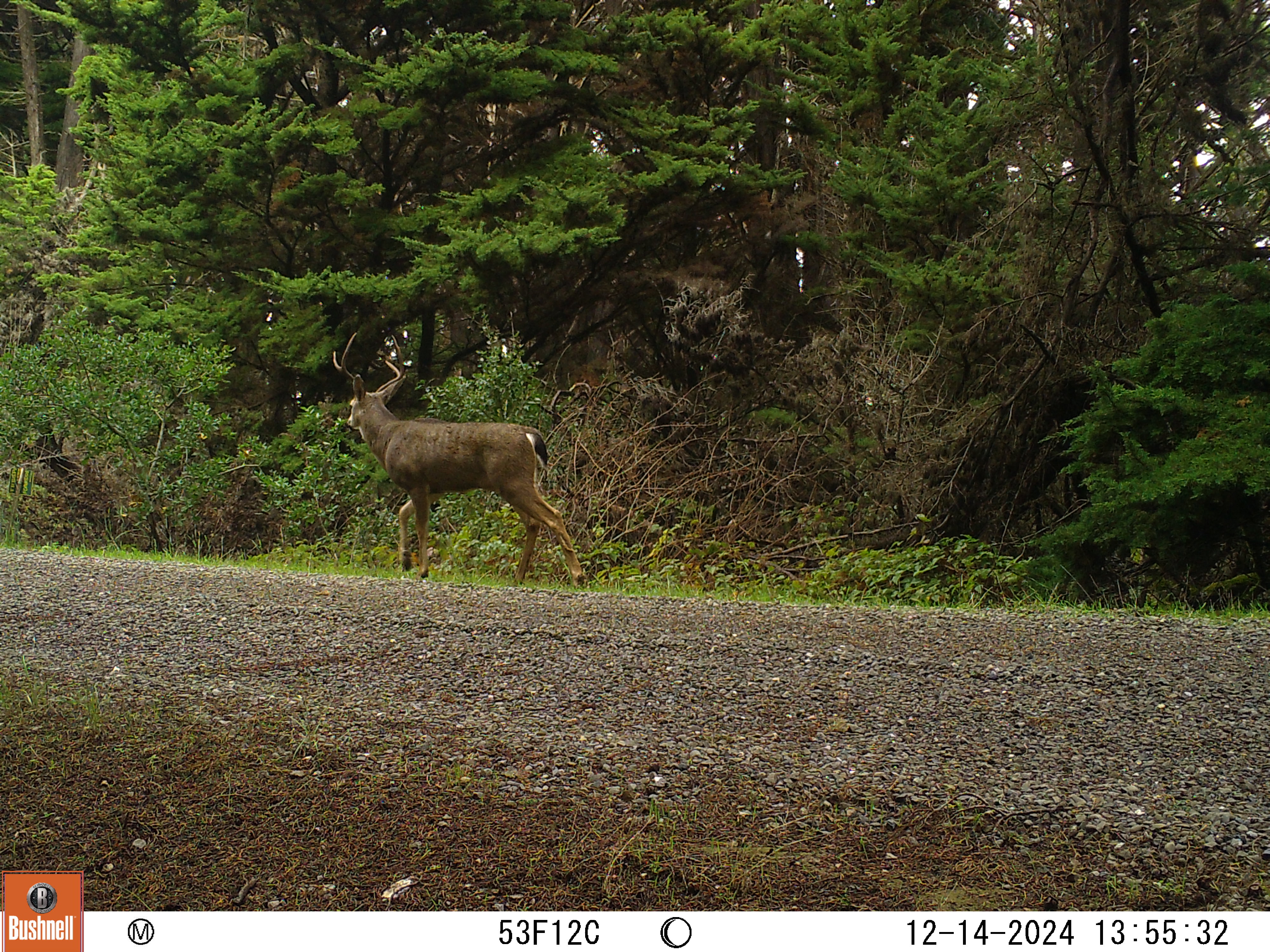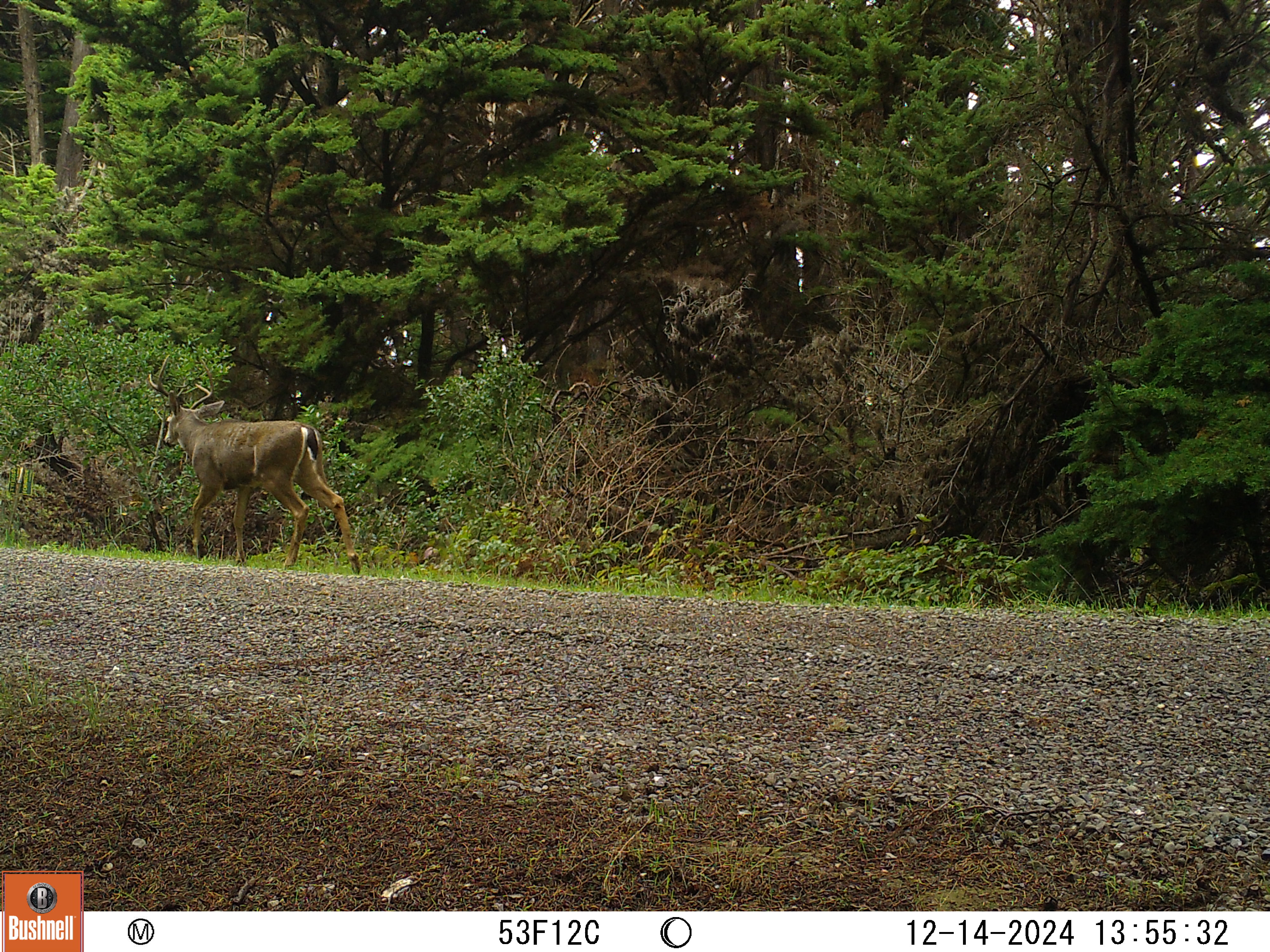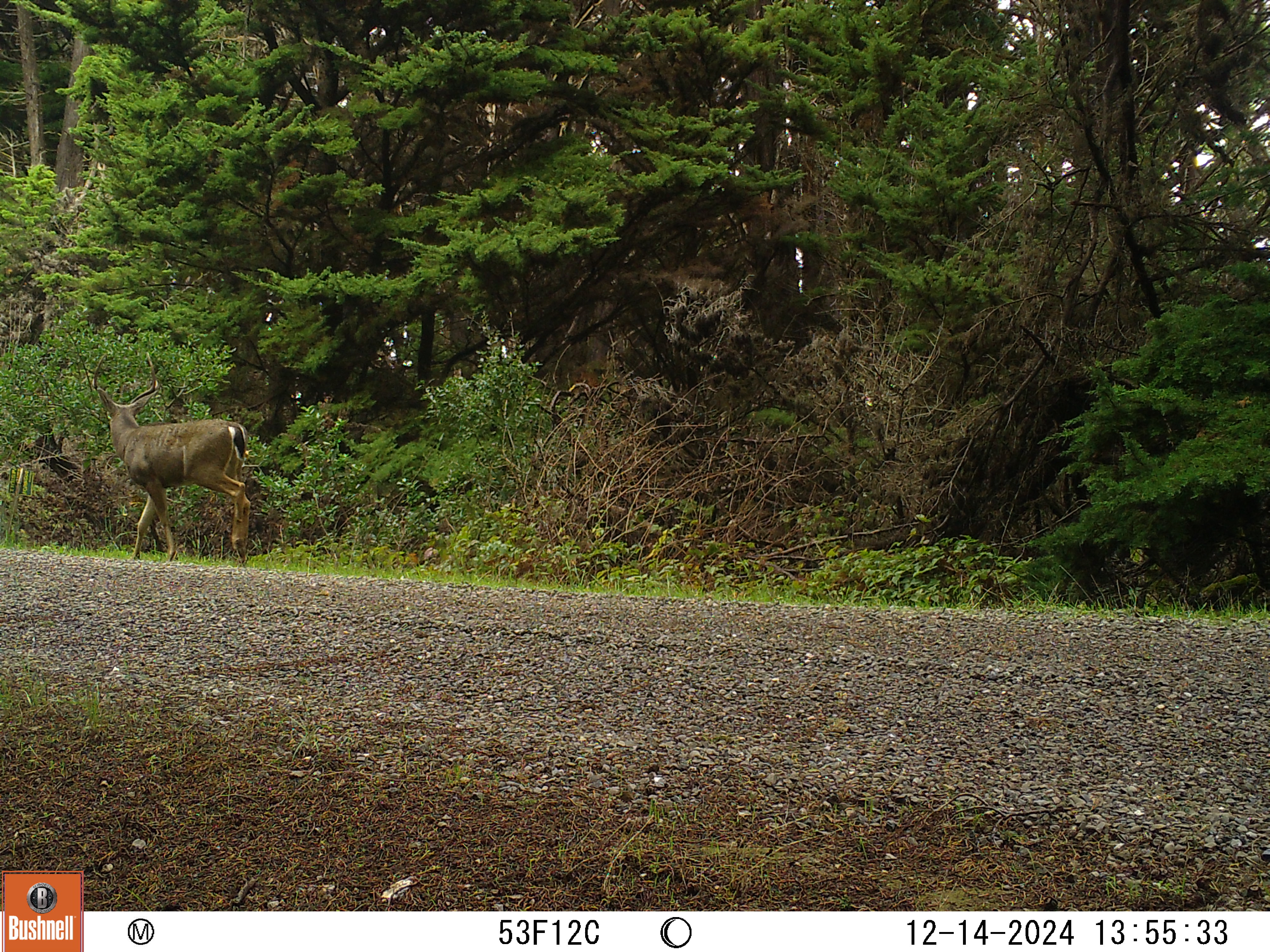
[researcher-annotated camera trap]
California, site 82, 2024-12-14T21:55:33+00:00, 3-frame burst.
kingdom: Animalia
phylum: Chordata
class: Mammalia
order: Artiodactyla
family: Cervidae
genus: Odocoileus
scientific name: Odocoileus hemionus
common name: mule deer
Mule deer (Odocoileus hemionus).